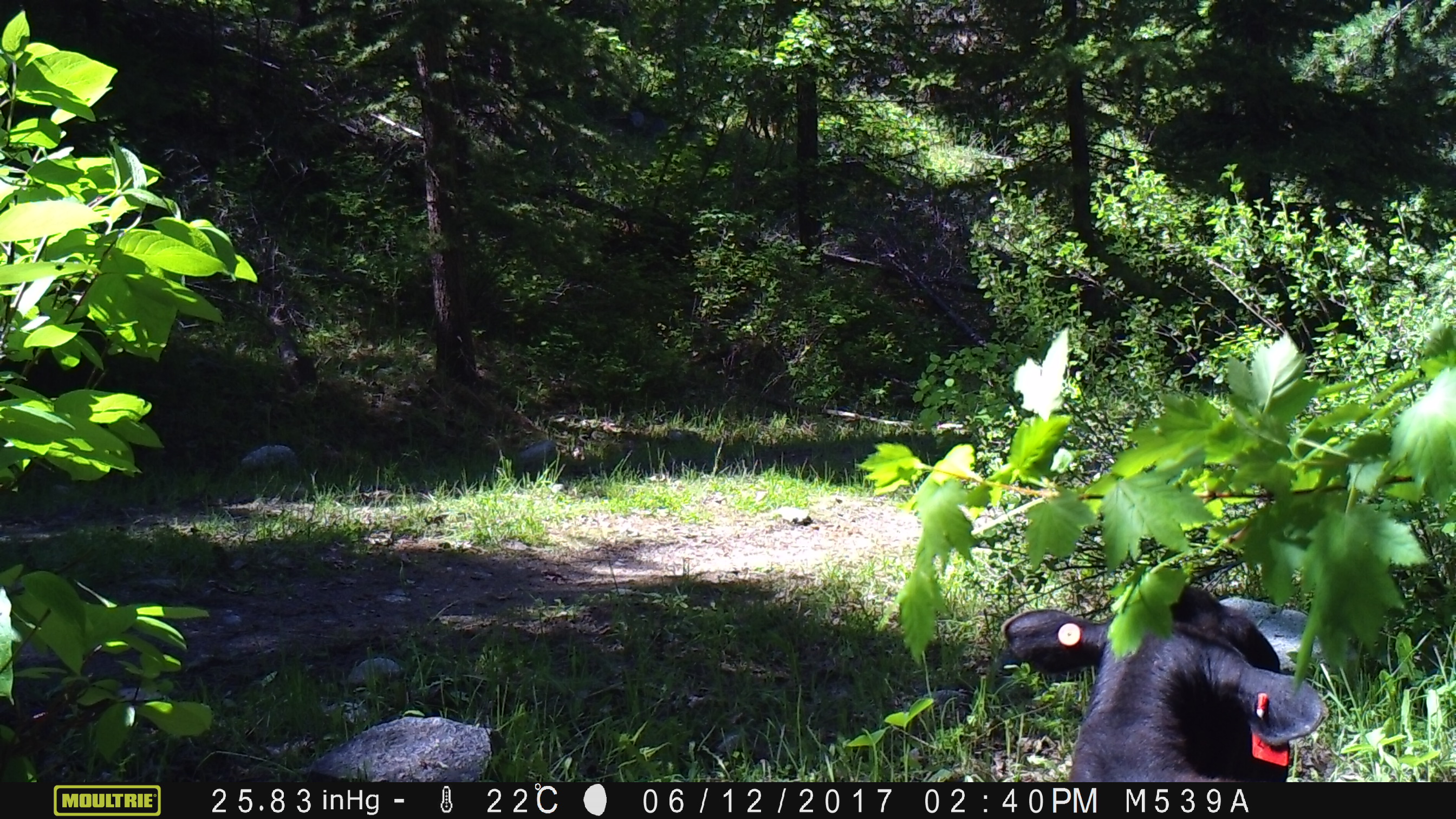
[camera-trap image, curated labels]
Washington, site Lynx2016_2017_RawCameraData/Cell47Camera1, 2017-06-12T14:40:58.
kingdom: Animalia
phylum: Chordata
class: Mammalia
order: Artiodactyla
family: Bovidae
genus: Bos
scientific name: Bos taurus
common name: domestic cattle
Domestic cattle (Bos taurus). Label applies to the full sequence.